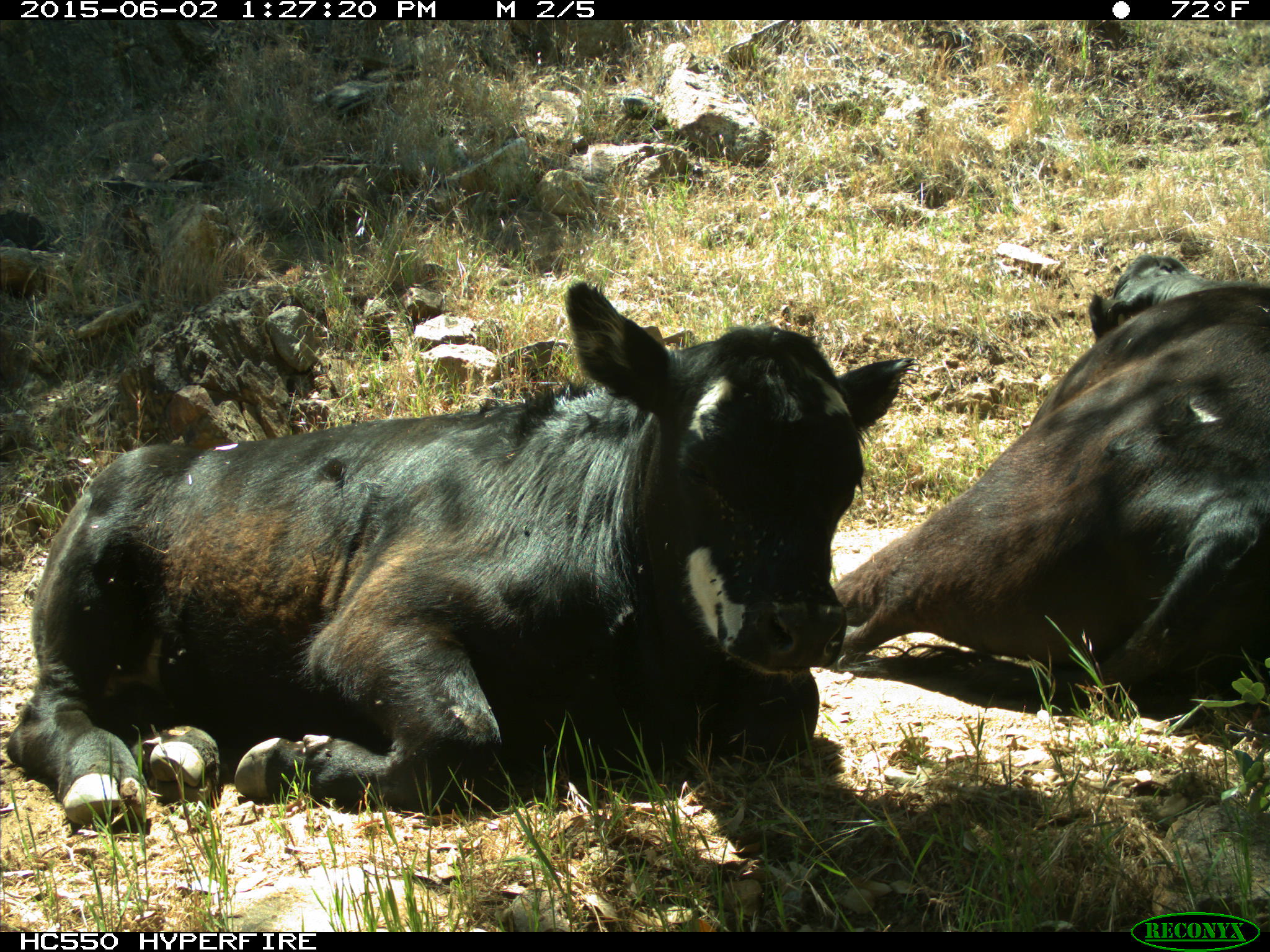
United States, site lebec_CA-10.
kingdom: Animalia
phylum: Chordata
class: Mammalia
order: Artiodactyla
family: Bovidae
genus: Bos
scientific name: Bos taurus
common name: domestic cow